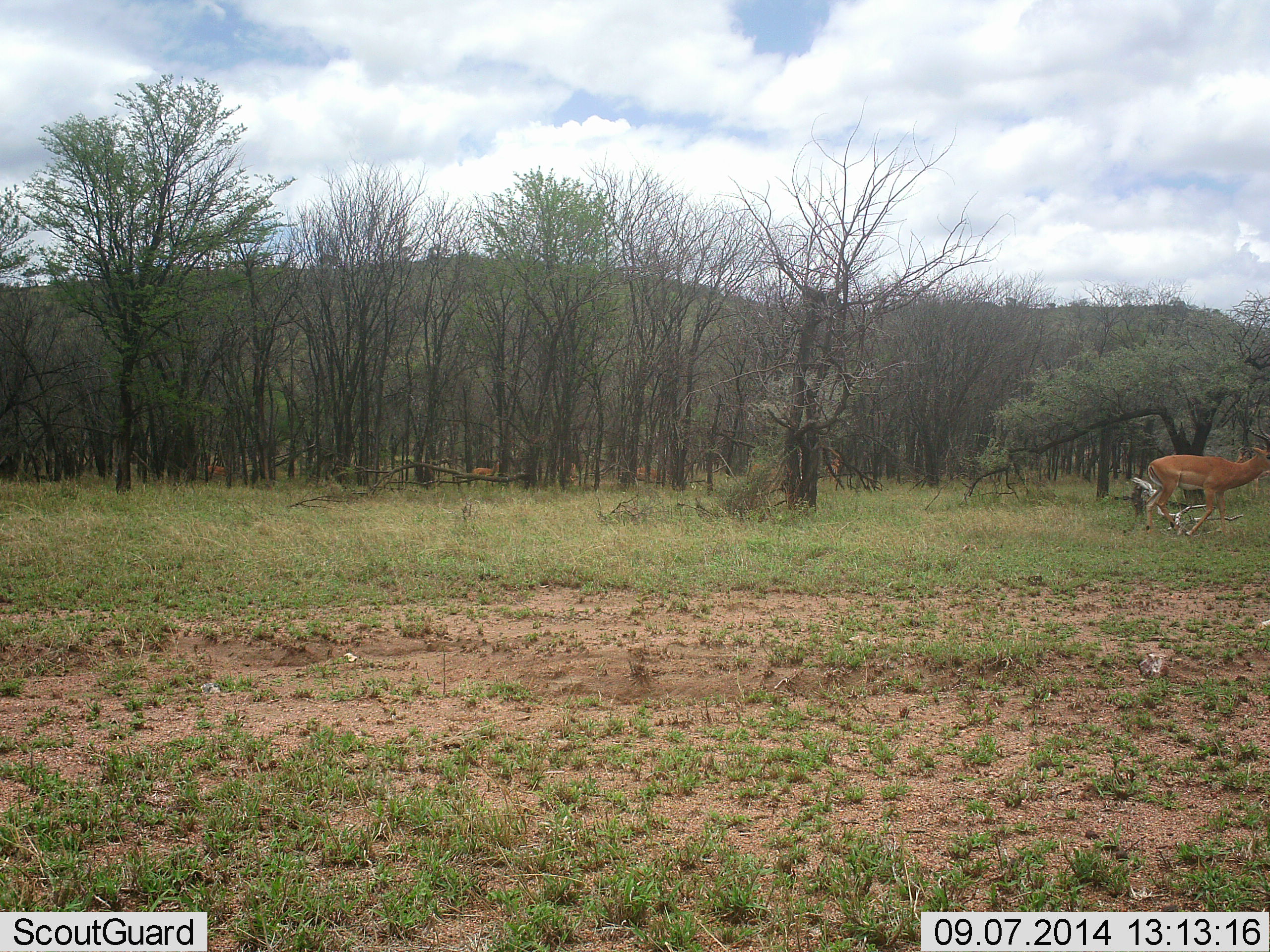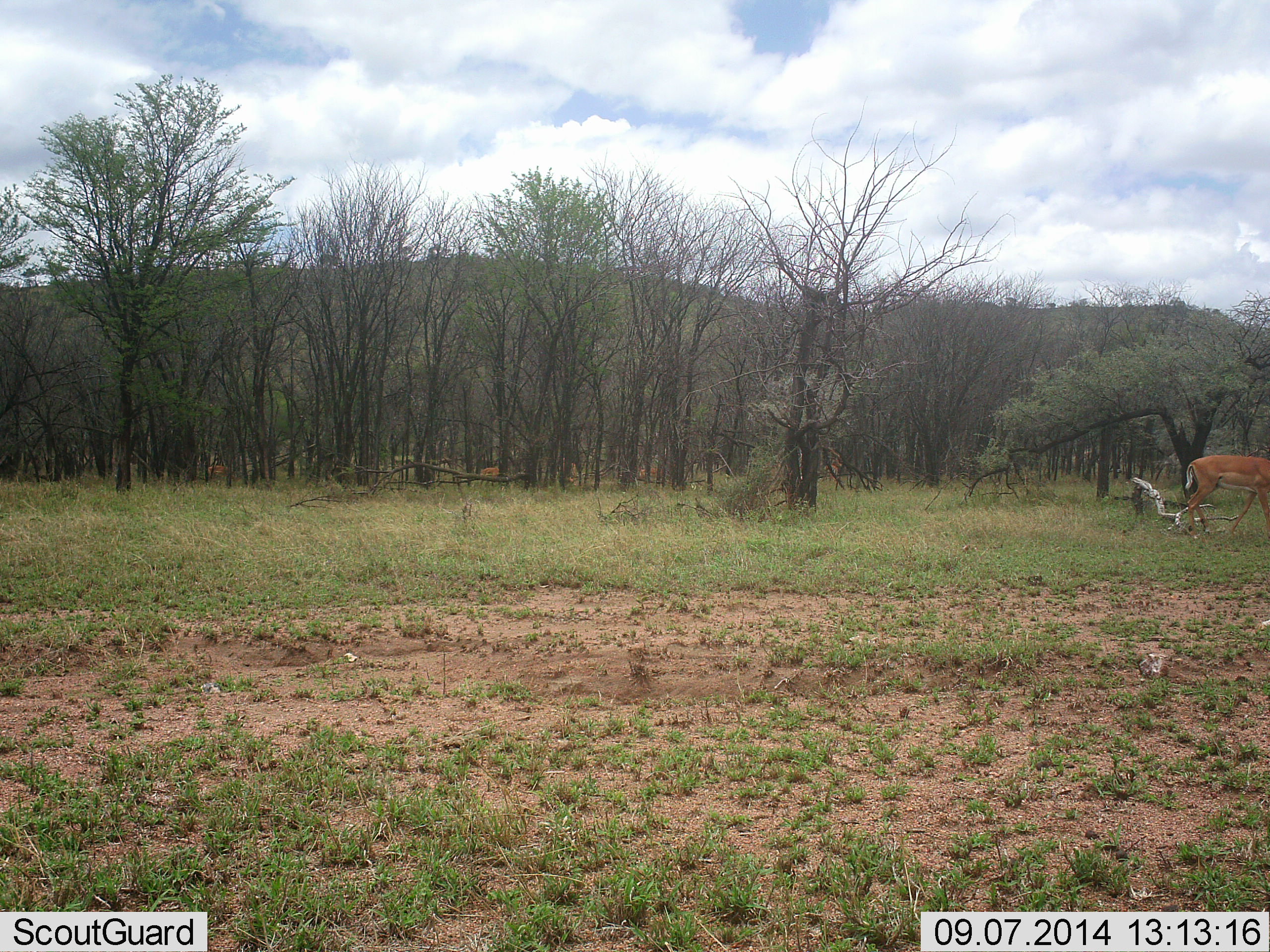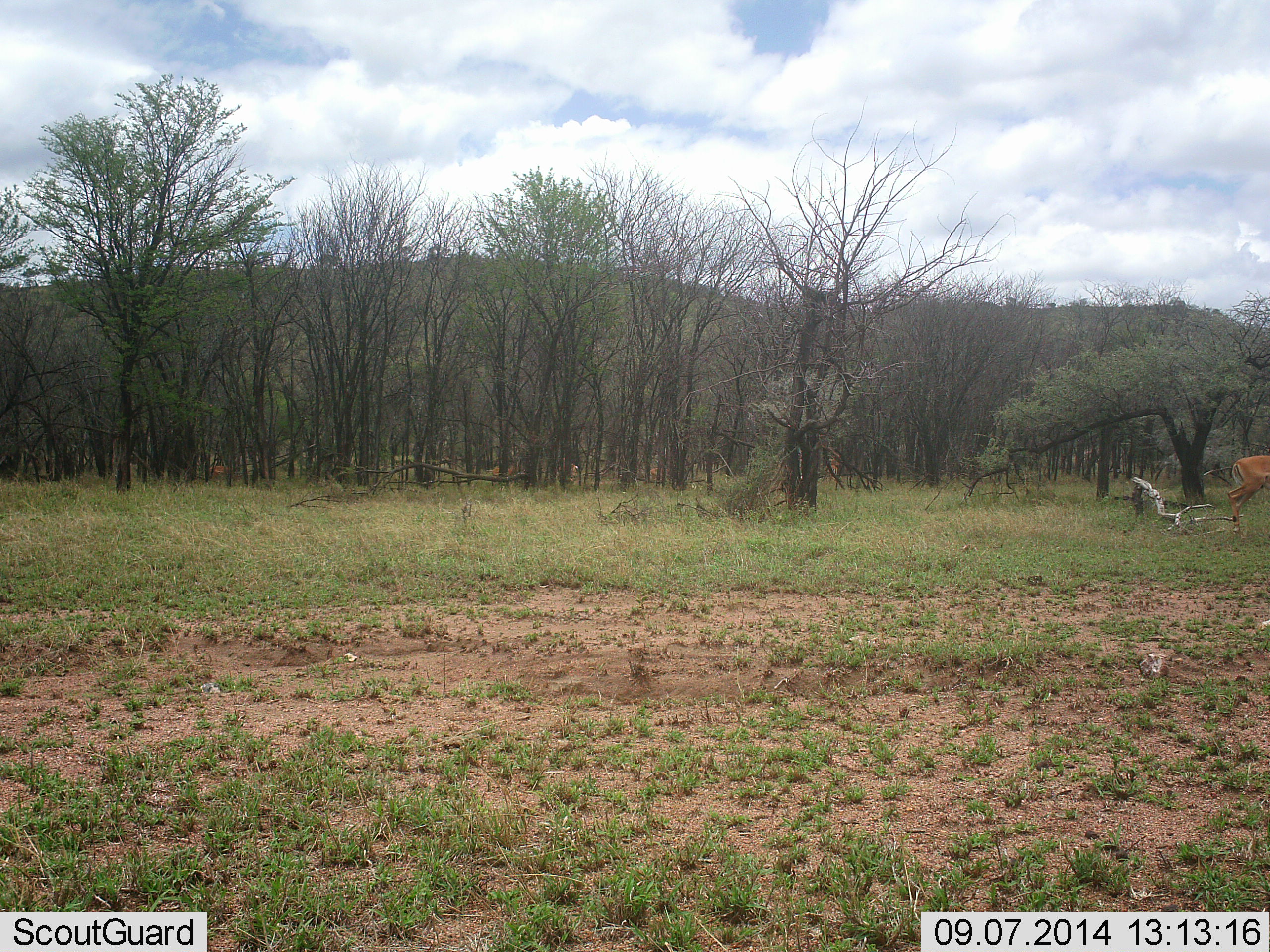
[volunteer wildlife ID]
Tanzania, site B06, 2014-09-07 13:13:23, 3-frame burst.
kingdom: Animalia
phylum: Chordata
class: Mammalia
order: Artiodactyla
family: Bovidae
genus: Aepyceros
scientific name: Aepyceros melampus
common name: impala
Impala (Aepyceros melampus), count 1. Behavior (volunteer vote fractions): standing 10%, resting 0%, moving 100%, interacting 0%. Young present (vote fraction): 0%. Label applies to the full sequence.